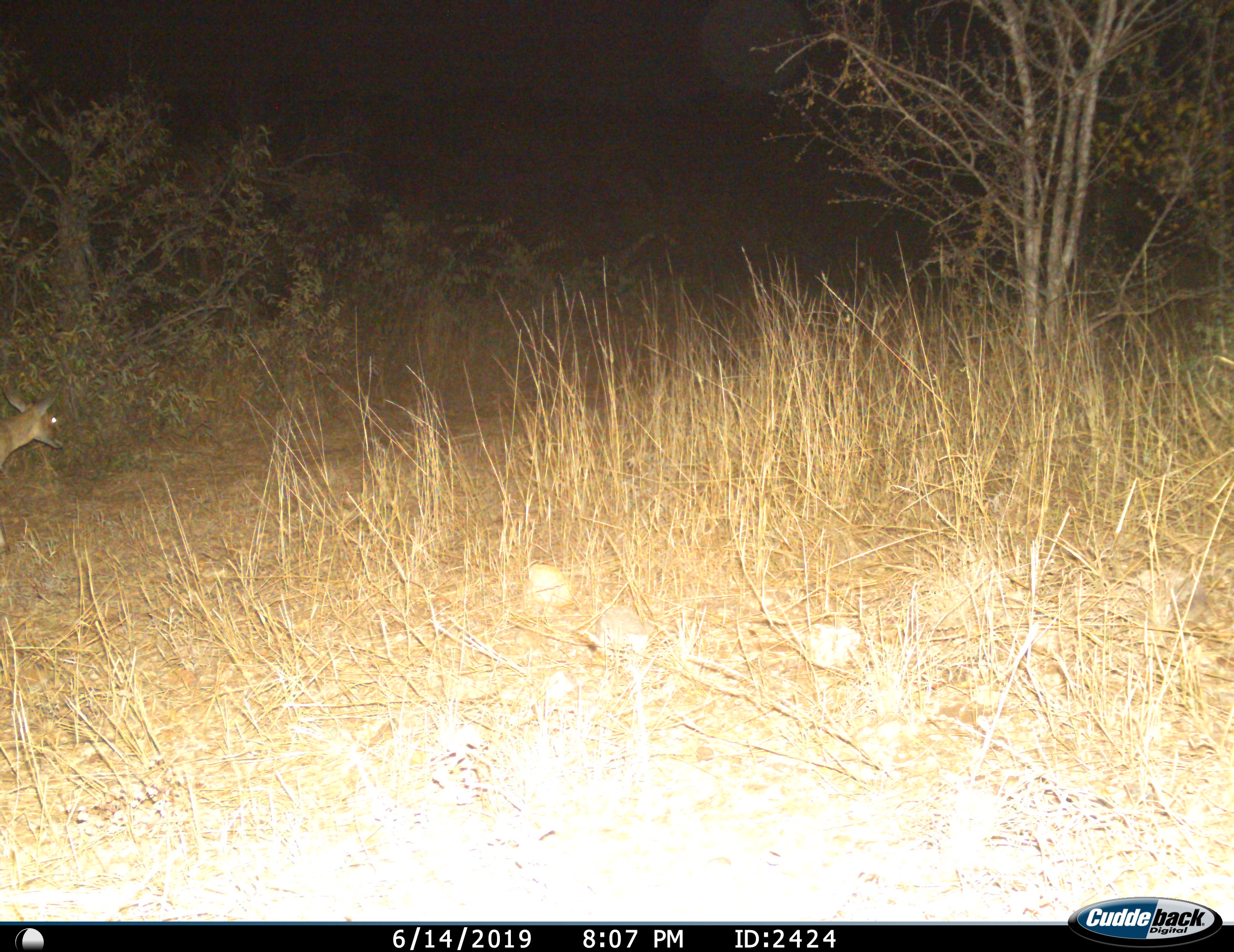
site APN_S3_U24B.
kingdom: Animalia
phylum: Chordata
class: Mammalia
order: Artiodactyla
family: Bovidae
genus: Redunca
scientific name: Redunca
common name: reedbuck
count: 1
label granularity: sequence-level